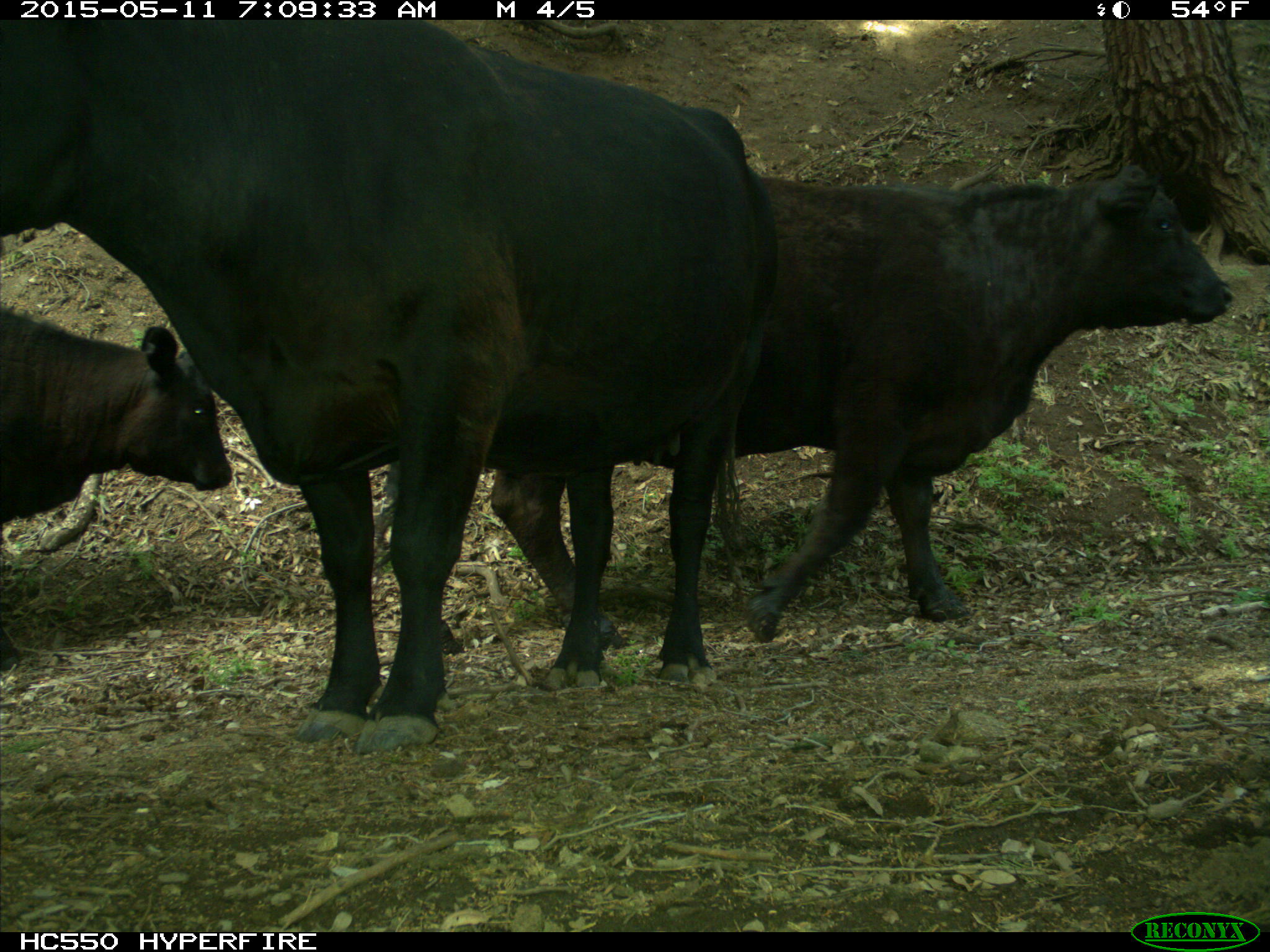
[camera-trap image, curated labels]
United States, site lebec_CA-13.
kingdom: Animalia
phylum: Chordata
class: Mammalia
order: Artiodactyla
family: Bovidae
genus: Bos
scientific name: Bos taurus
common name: domestic cow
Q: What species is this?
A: Bos taurus (domestic cow).